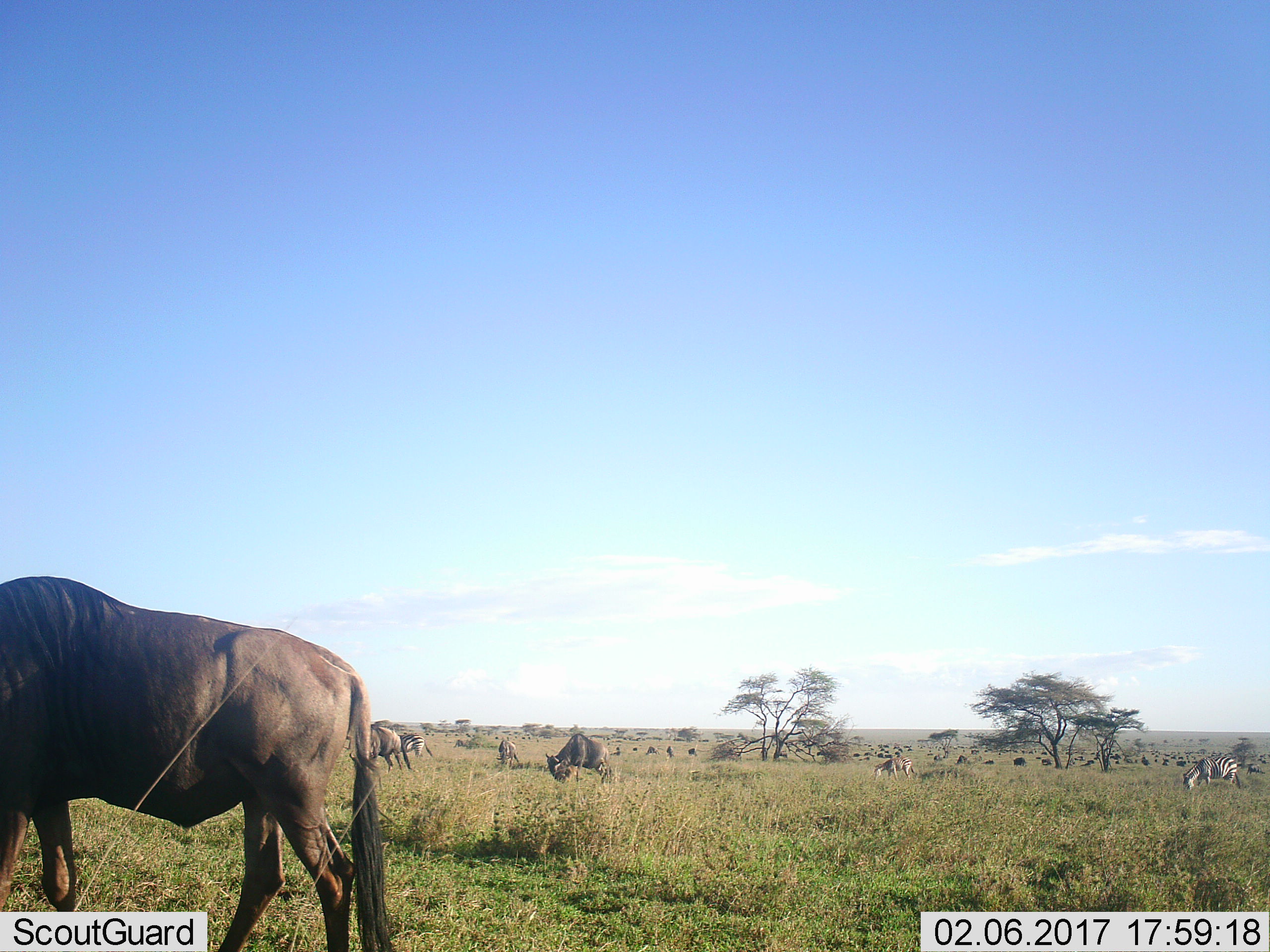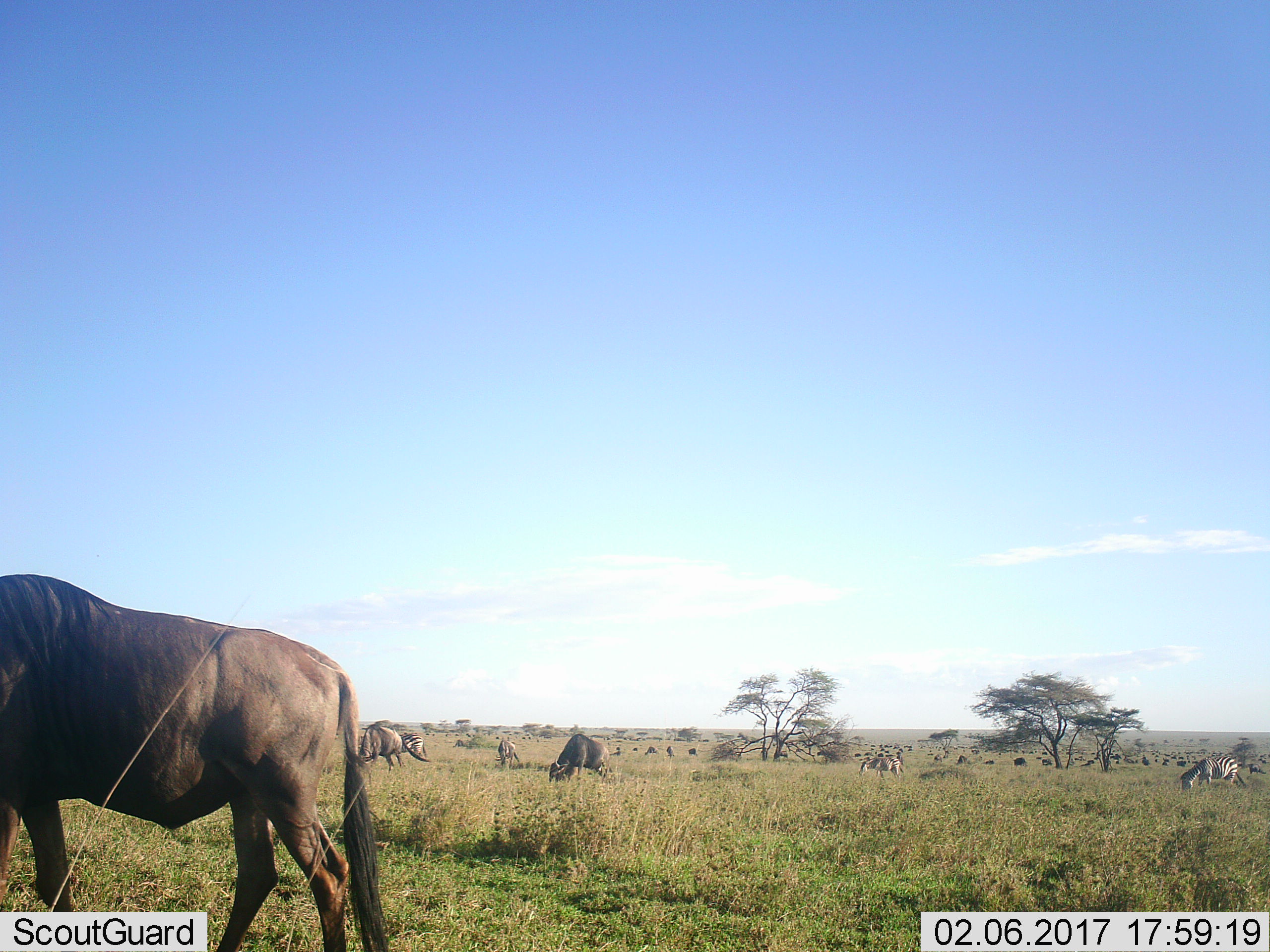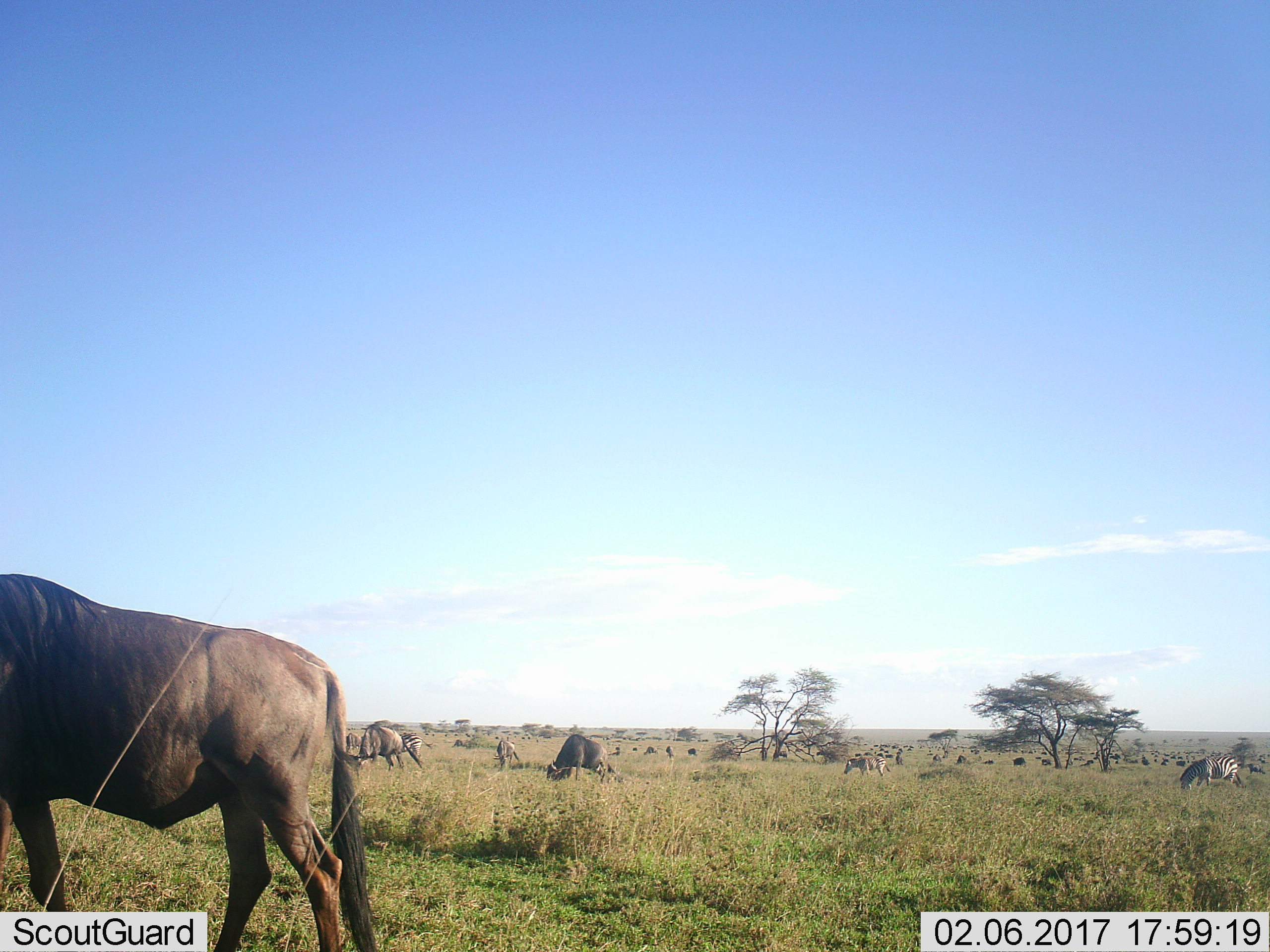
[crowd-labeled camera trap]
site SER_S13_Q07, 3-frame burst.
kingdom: Animalia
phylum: Chordata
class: Mammalia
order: Artiodactyla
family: Bovidae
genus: Connochaetes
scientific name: Connochaetes taurinus taurinus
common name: blue wildebeest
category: wildebeestblue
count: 11-50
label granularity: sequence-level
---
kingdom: Animalia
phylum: Chordata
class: Mammalia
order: Perissodactyla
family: Equidae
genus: Equus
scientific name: Equus quagga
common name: plains zebra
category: zebraplains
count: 3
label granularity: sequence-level